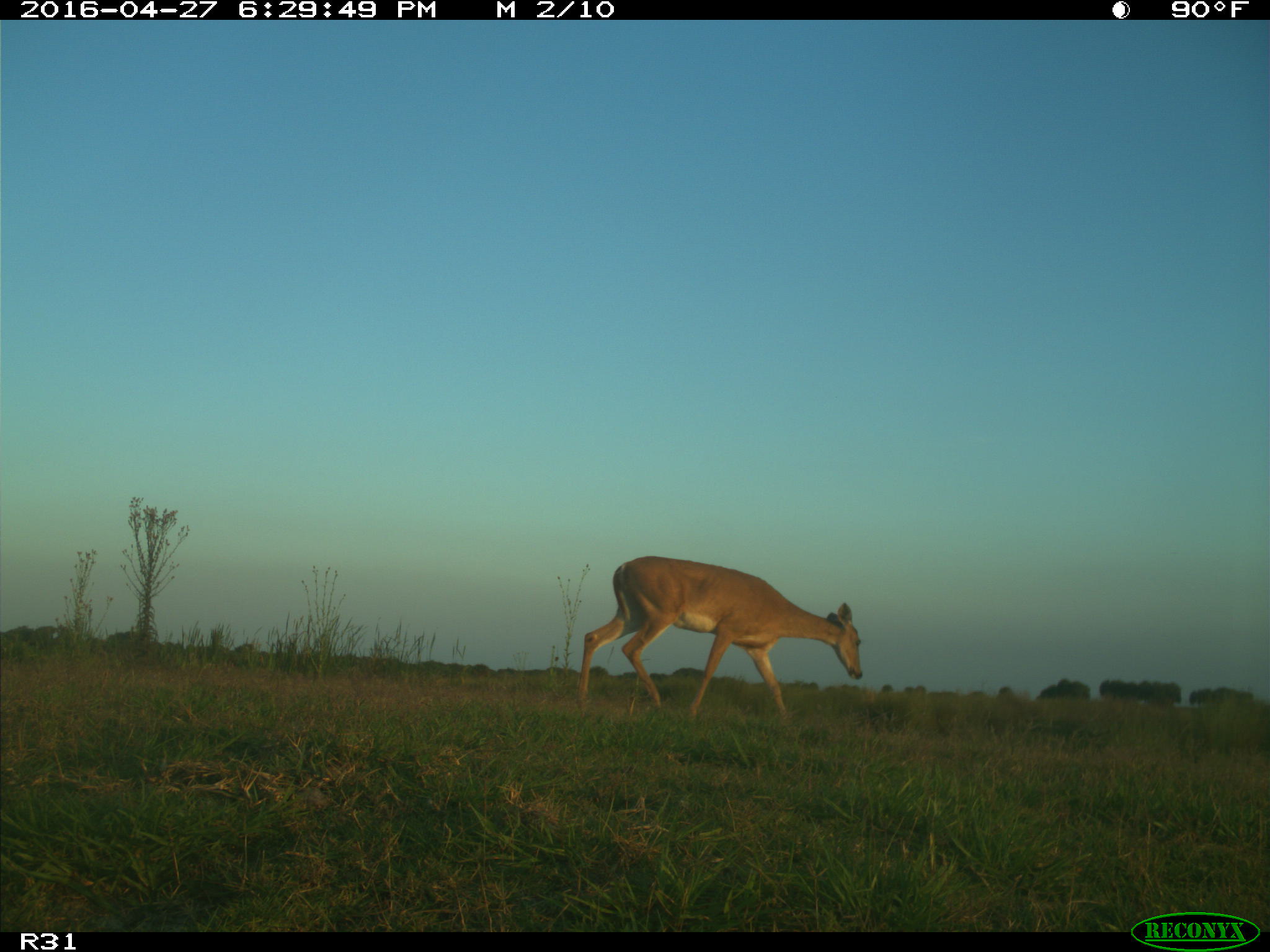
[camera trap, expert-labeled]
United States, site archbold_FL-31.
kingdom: Animalia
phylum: Chordata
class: Mammalia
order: Artiodactyla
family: Cervidae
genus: Odocoileus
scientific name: Odocoileus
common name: deer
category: unidentified deer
Unidentified deer (deer) (Odocoileus).